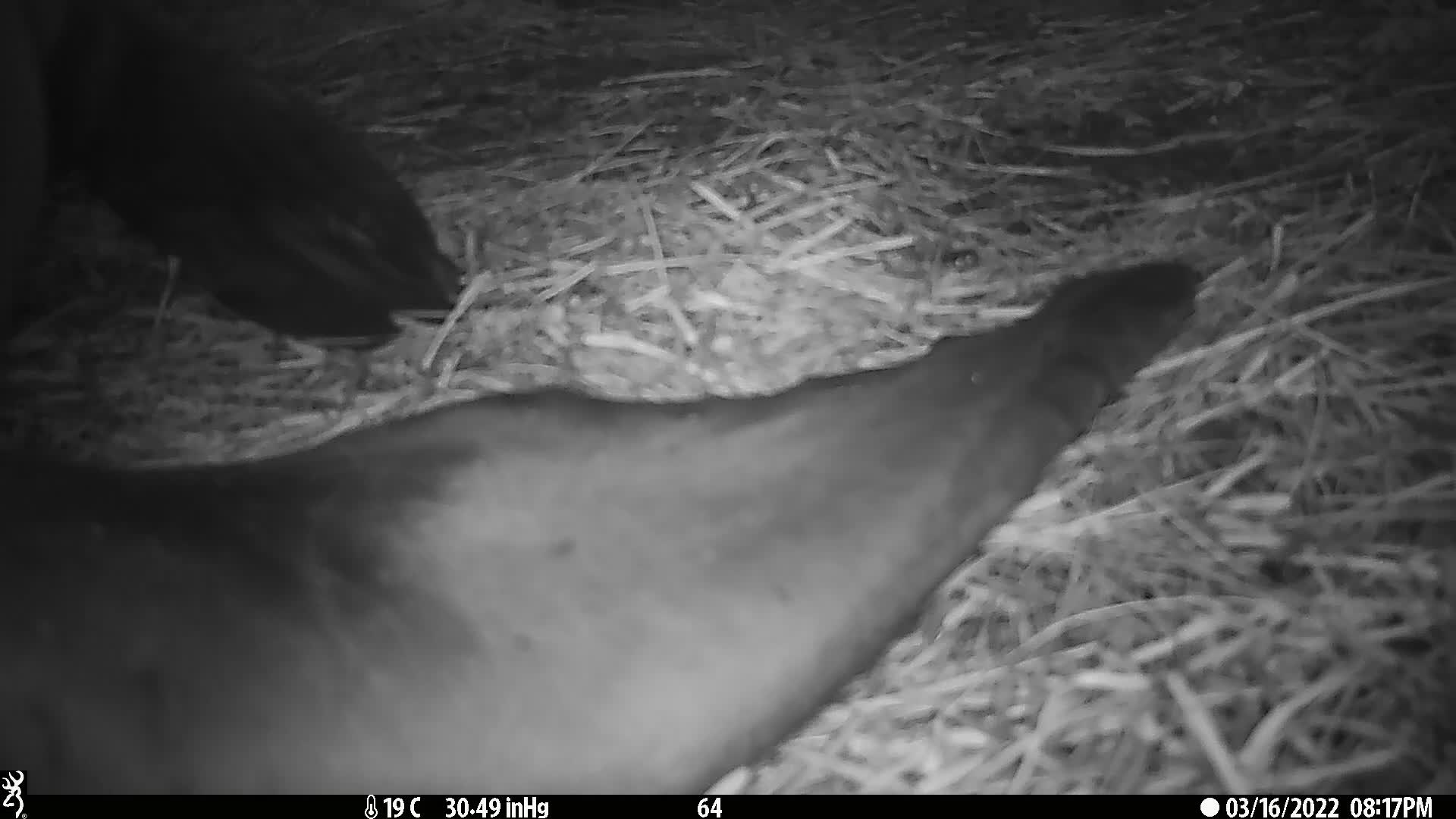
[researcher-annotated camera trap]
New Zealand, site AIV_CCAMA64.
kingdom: Animalia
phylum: Chordata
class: Mammalia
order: Carnivora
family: Otariidae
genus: Phocarctos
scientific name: Phocarctos hookeri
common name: new zealand sea lion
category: sealion